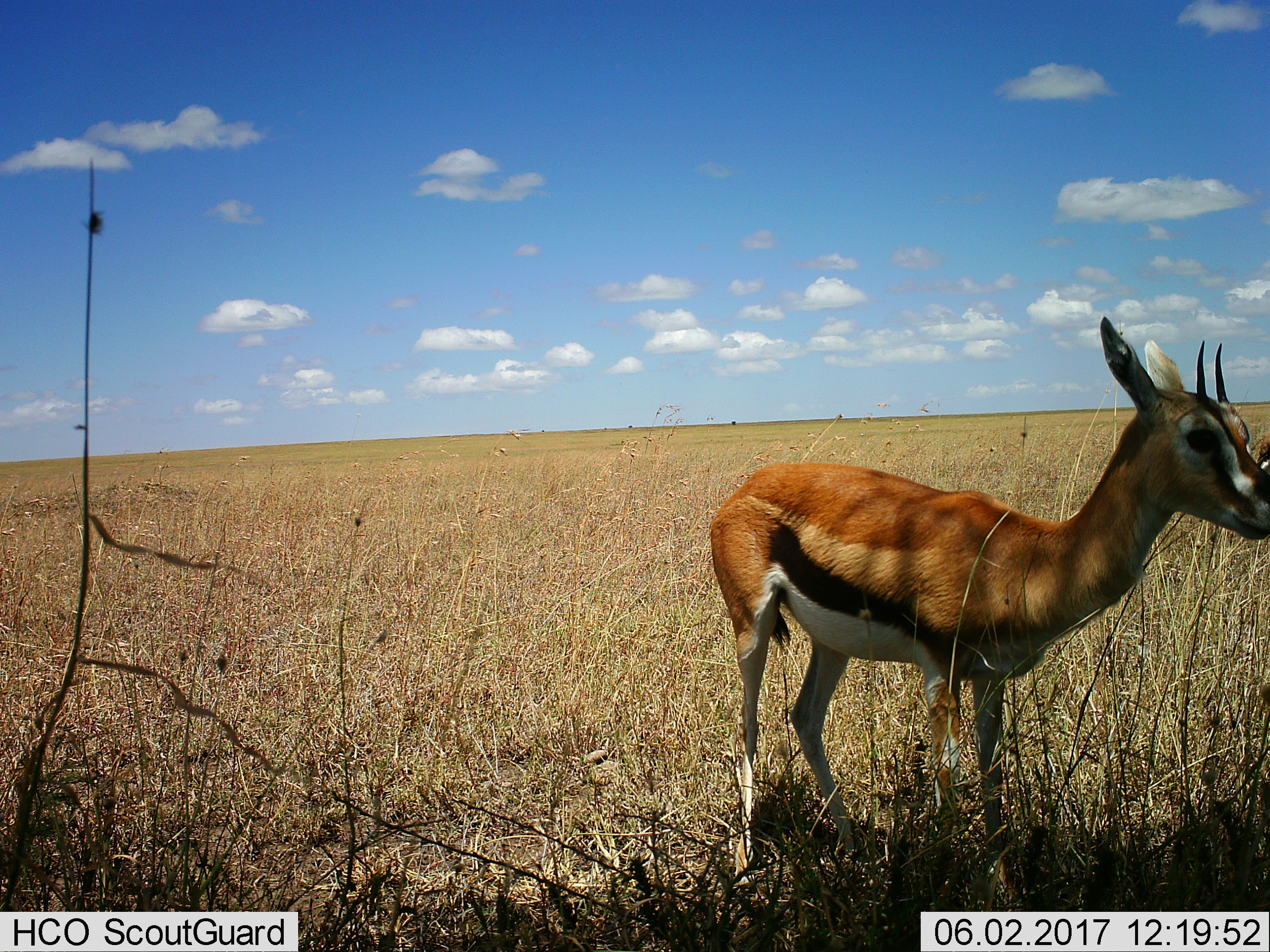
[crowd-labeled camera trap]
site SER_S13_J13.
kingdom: Animalia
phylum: Chordata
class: Mammalia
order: Artiodactyla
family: Bovidae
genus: Eudorcas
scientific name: Eudorcas thomsonii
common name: thomson's gazelle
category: gazellethomsons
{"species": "gazellethomsons (thomson's gazelle) (Eudorcas thomsonii)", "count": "1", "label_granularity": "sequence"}